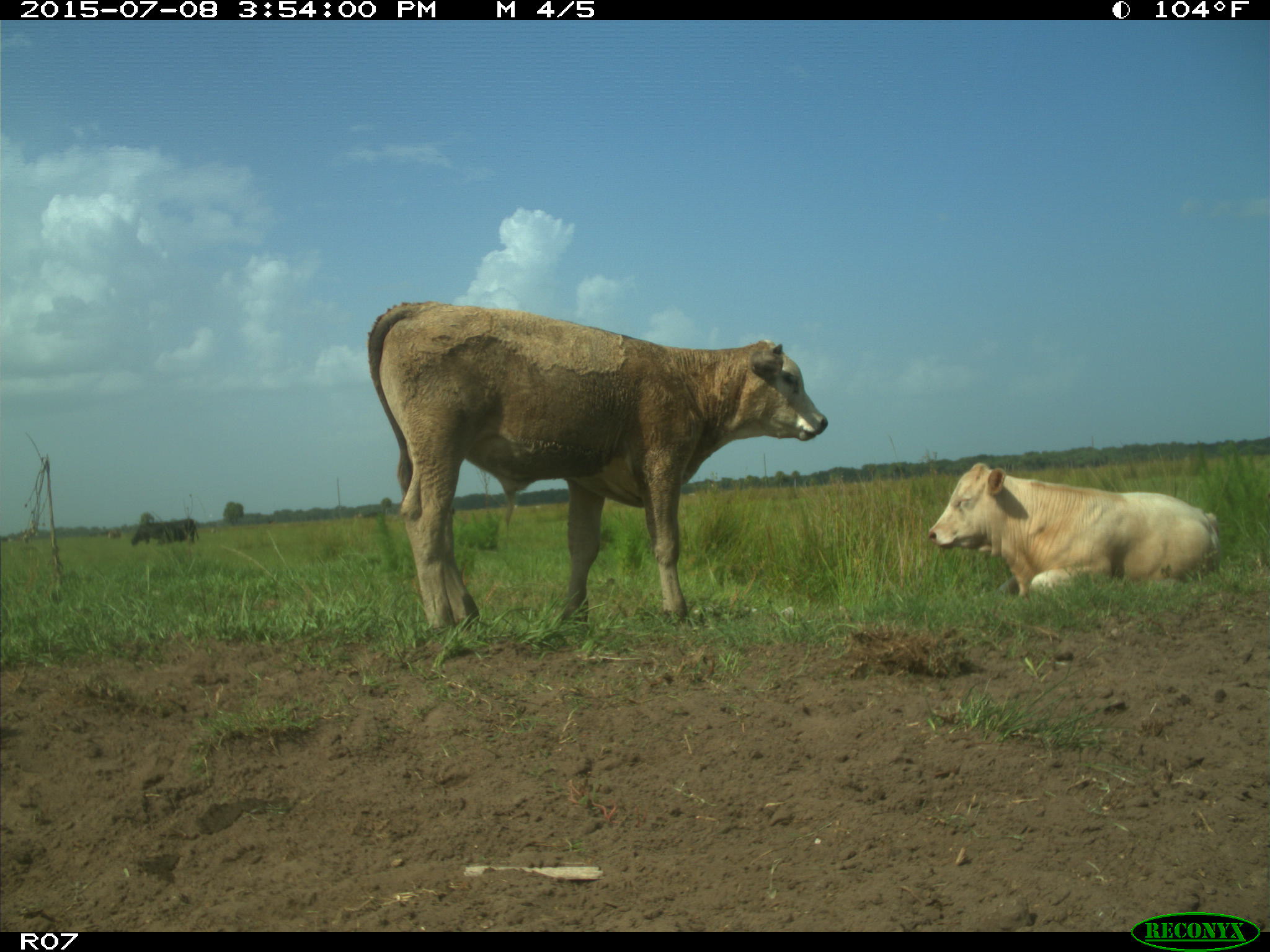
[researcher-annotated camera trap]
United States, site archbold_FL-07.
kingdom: Animalia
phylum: Chordata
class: Mammalia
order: Artiodactyla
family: Bovidae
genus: Bos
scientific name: Bos taurus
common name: domestic cow